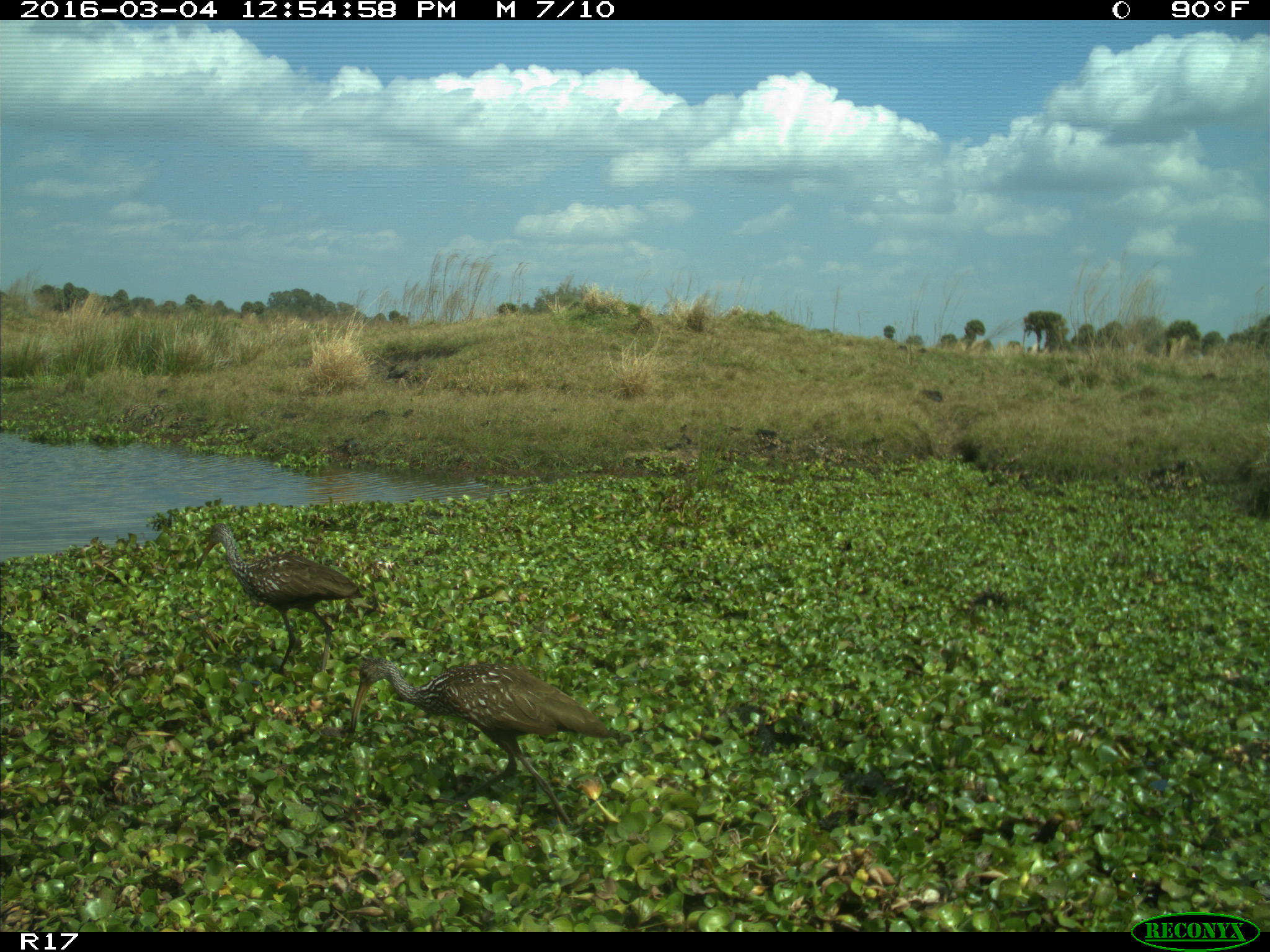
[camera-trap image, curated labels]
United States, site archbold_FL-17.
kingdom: Animalia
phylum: Chordata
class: Aves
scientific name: Aves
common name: birds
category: unidentified bird